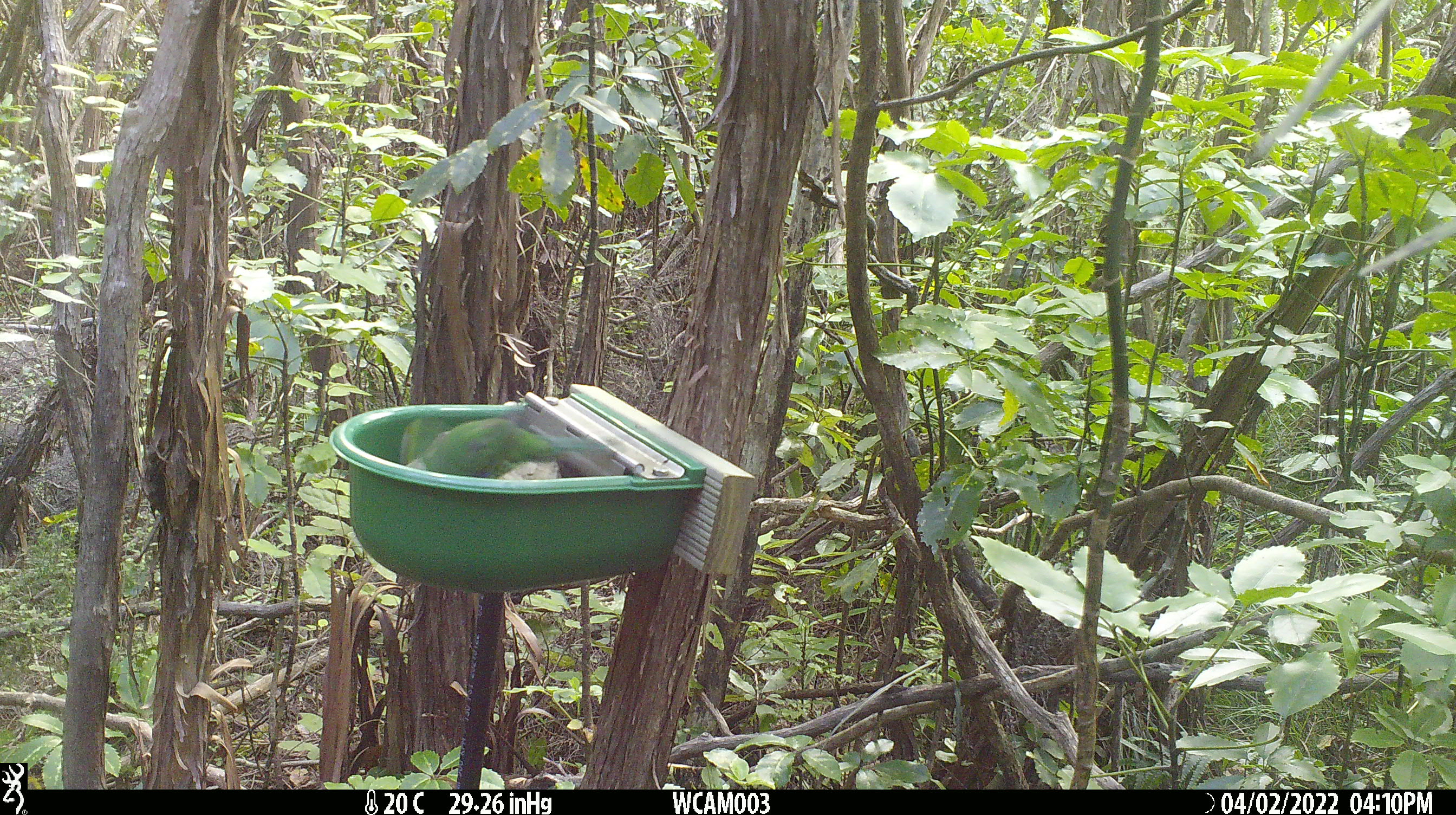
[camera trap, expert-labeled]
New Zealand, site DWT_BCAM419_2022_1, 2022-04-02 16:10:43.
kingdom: Animalia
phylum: Chordata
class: Aves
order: Psittaciformes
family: Psittaculidae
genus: Cyanoramphus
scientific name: Cyanoramphus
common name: parakeet